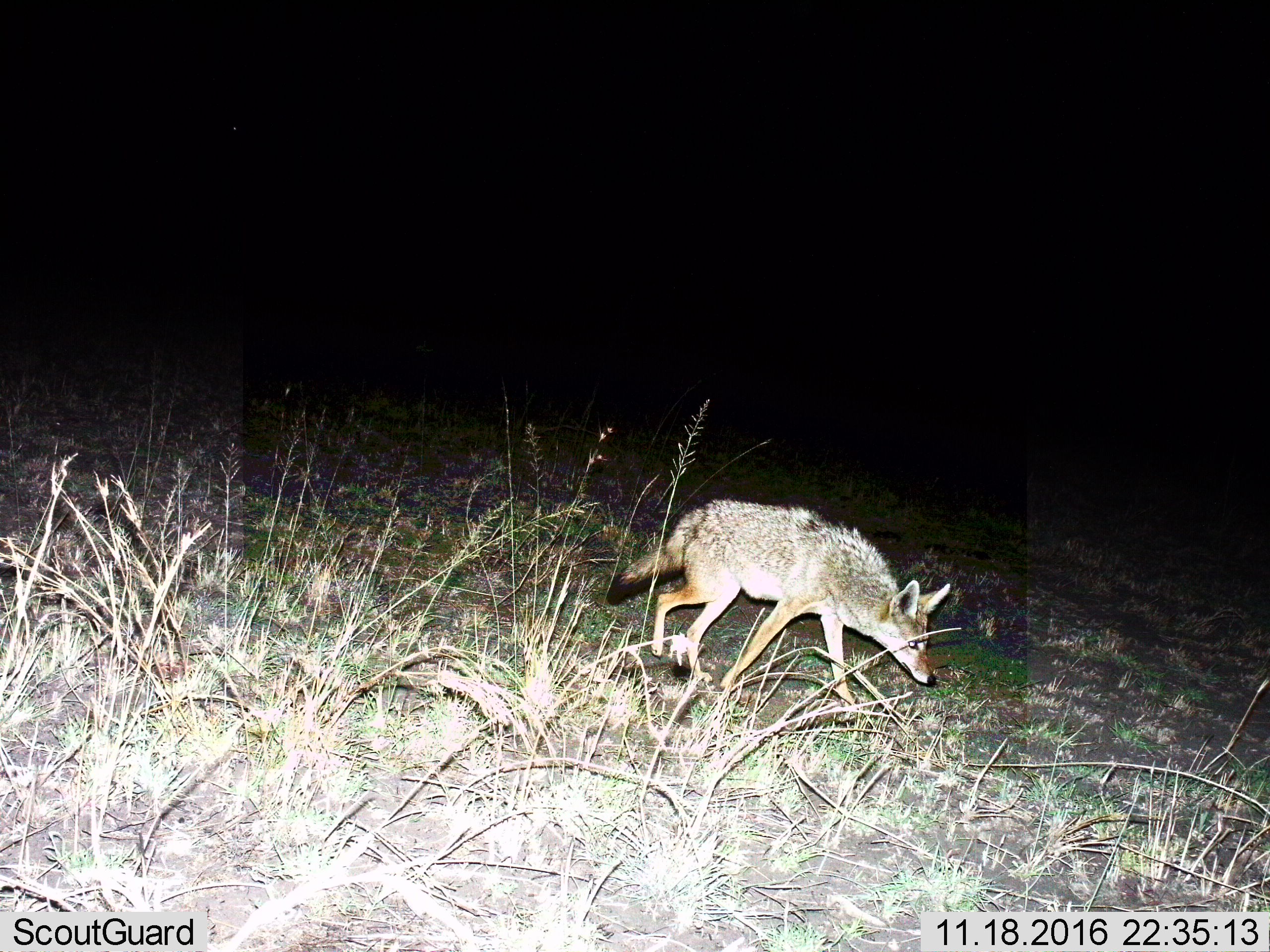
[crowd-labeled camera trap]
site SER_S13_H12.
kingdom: Animalia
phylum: Chordata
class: Mammalia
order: Carnivora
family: Canidae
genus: Lupulella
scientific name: Lupulella mesomelas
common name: black-backed jackal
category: jackalblackbacked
Jackalblackbacked (black-backed jackal) (Lupulella mesomelas), count 1. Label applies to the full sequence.